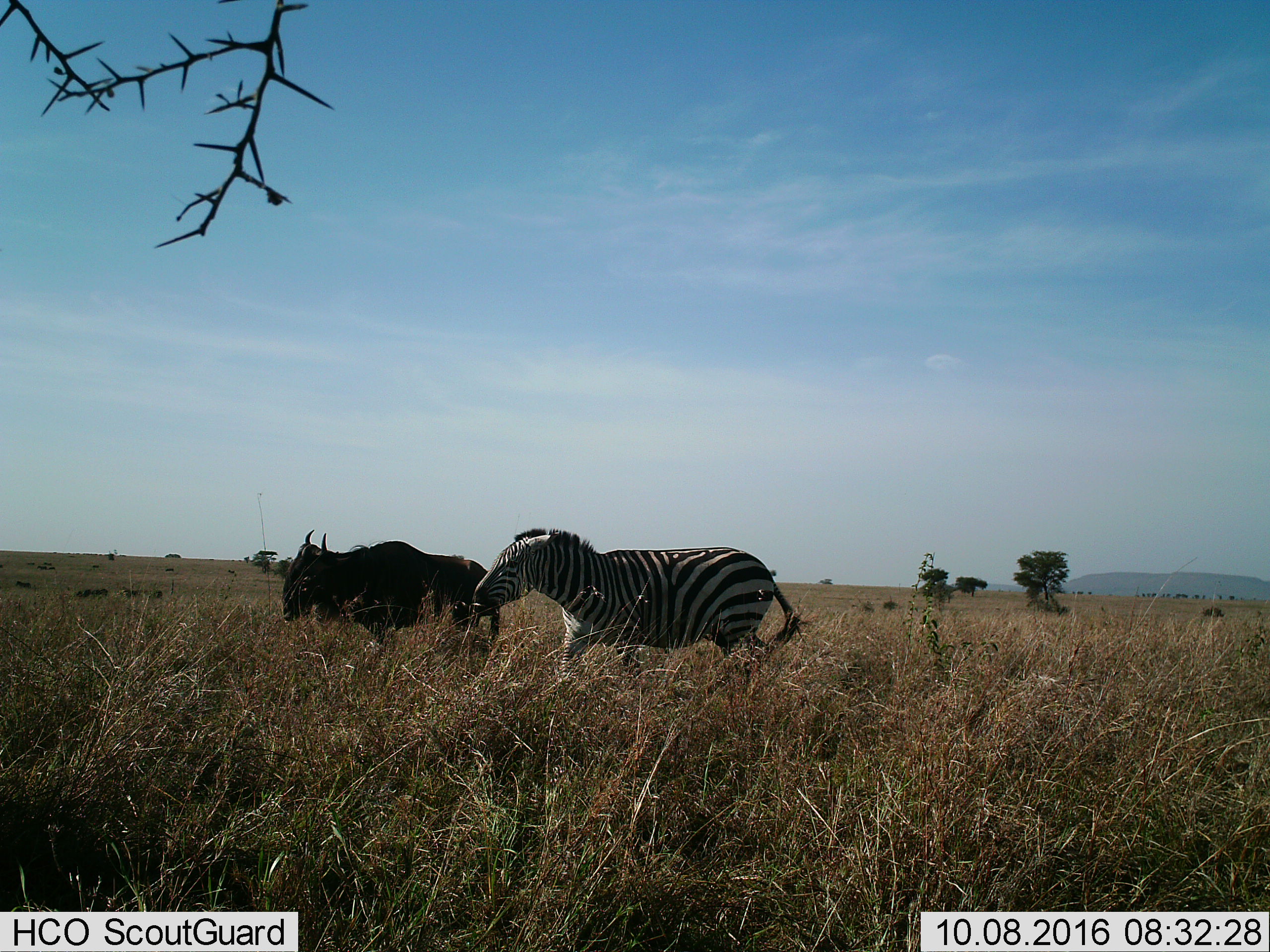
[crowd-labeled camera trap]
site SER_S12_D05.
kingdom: Animalia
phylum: Chordata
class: Mammalia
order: Artiodactyla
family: Bovidae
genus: Connochaetes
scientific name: Connochaetes taurinus taurinus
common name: blue wildebeest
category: wildebeestblue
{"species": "wildebeestblue (blue wildebeest) (Connochaetes taurinus taurinus)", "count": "1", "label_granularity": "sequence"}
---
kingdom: Animalia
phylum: Chordata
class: Mammalia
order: Perissodactyla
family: Equidae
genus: Equus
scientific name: Equus quagga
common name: plains zebra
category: zebraplains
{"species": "zebraplains (plains zebra) (Equus quagga)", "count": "1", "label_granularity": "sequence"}